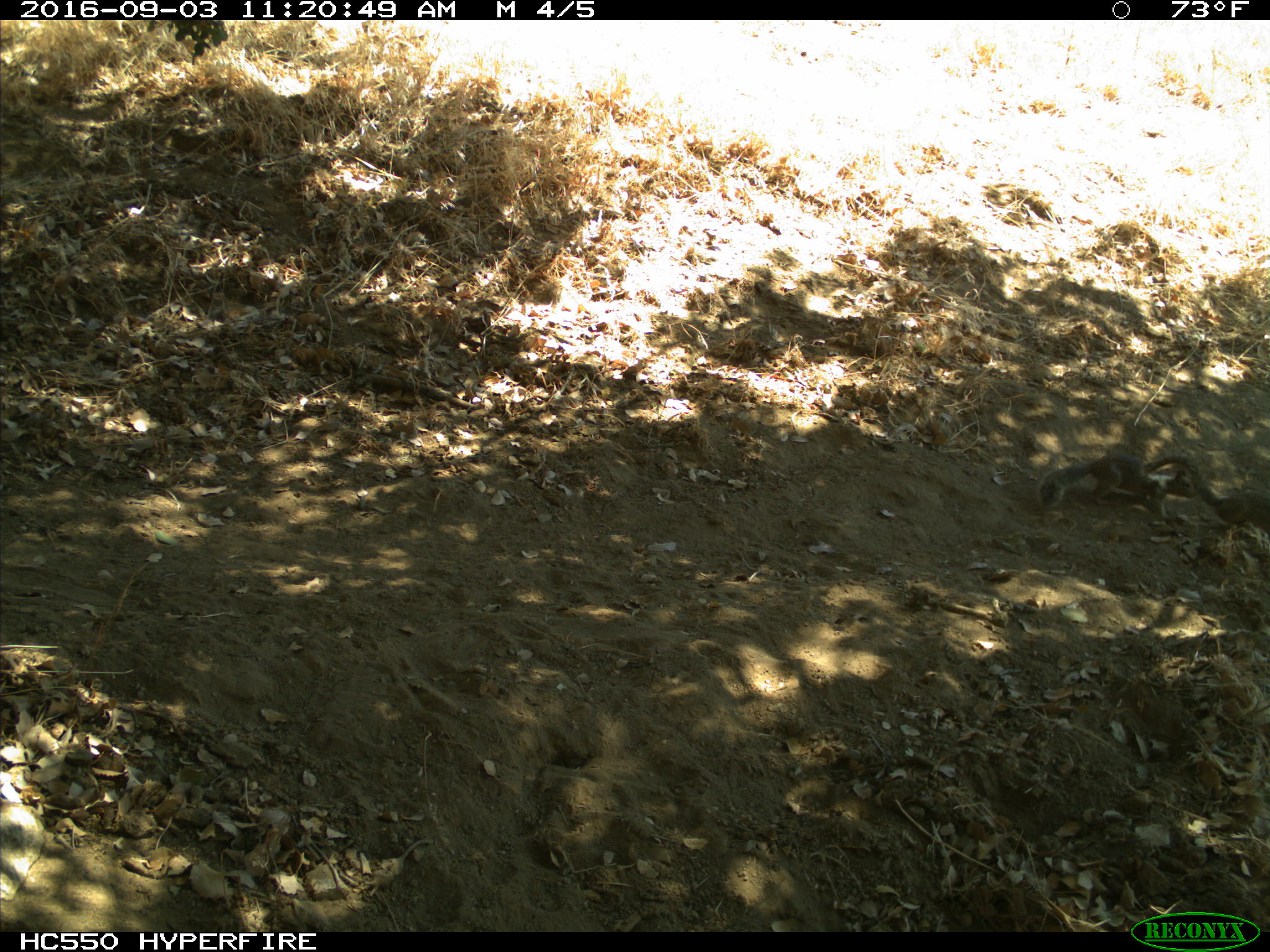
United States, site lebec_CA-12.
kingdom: Animalia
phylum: Chordata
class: Mammalia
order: Rodentia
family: Sciuridae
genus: Otospermophilus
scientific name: Otospermophilus beecheyi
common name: california ground squirrel